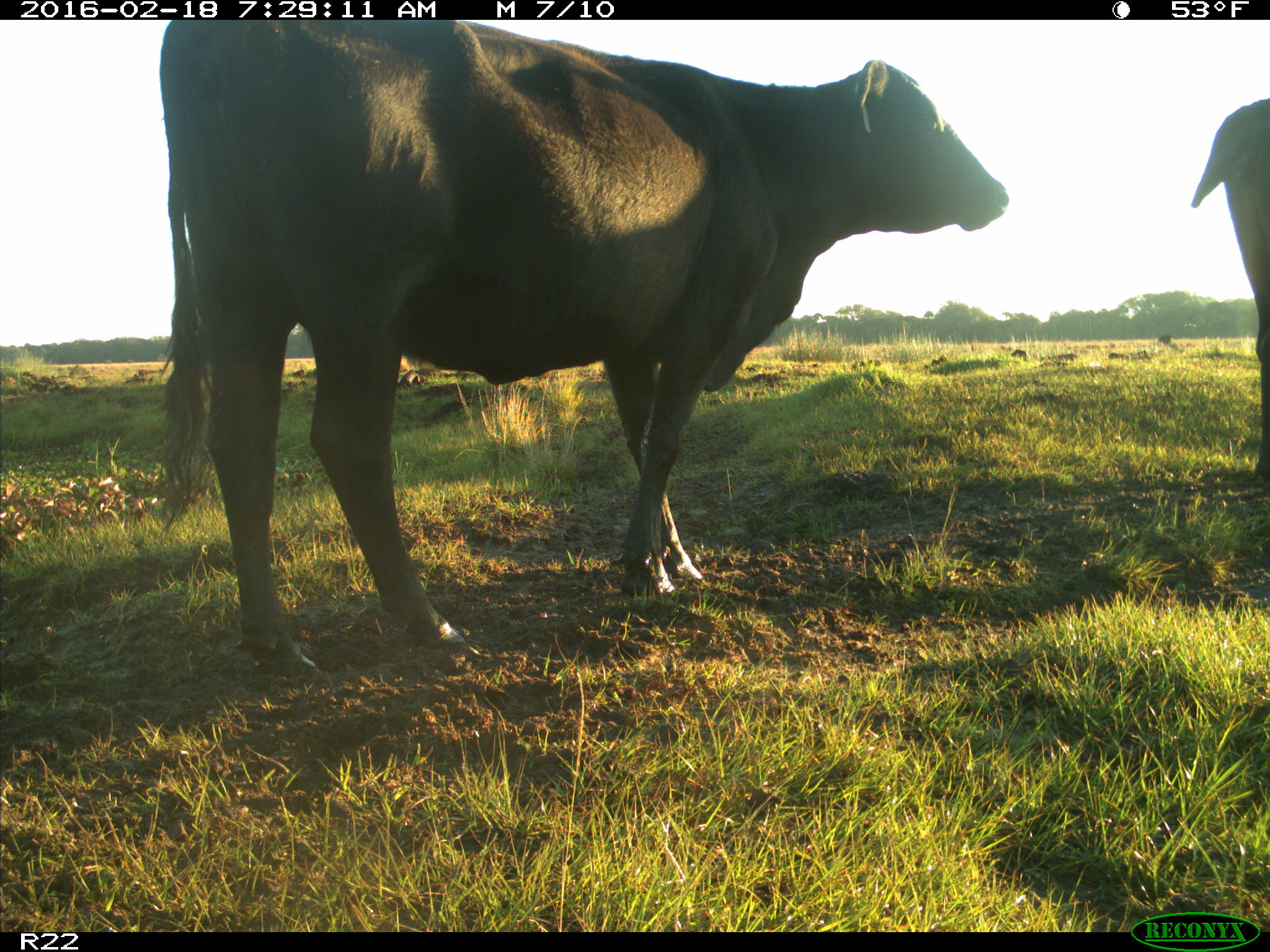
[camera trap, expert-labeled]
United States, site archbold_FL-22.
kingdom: Animalia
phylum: Chordata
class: Mammalia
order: Artiodactyla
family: Bovidae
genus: Bos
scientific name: Bos taurus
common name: domestic cow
Bos taurus (domestic cow).